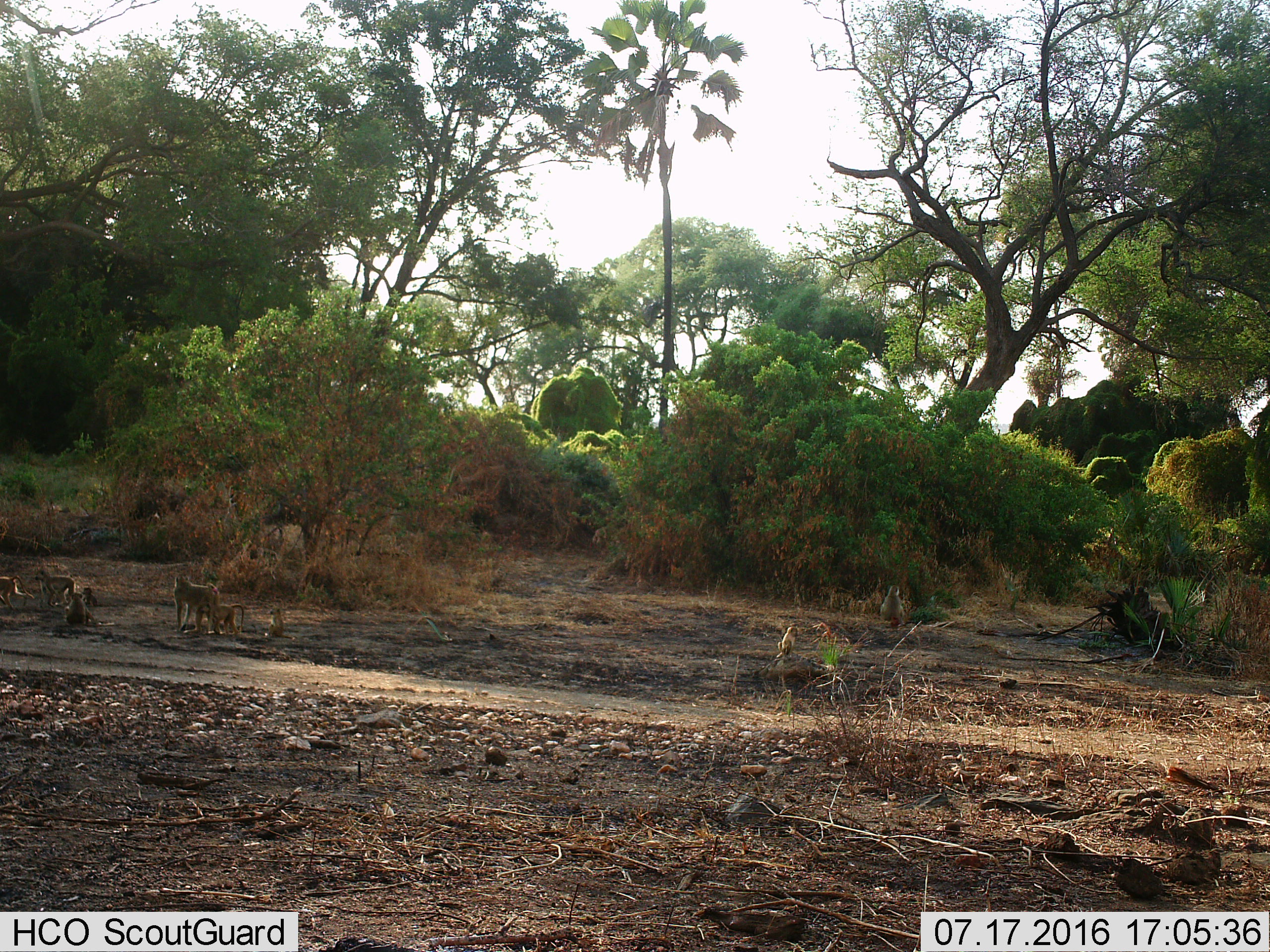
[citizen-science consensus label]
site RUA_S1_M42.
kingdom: Animalia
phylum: Chordata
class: Mammalia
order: Primates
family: Cercopithecidae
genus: Papio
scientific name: Papio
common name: baboon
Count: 9.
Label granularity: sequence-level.